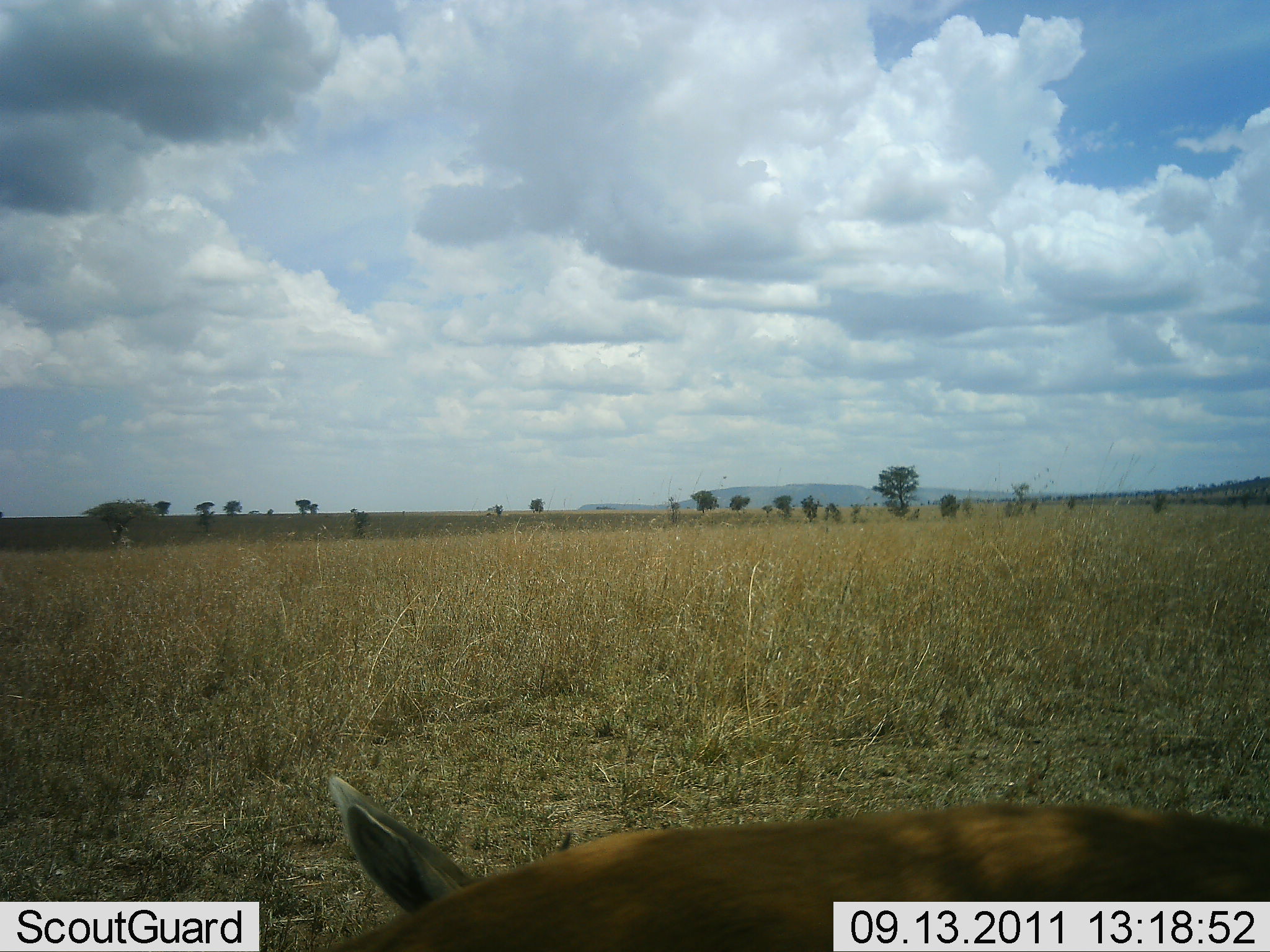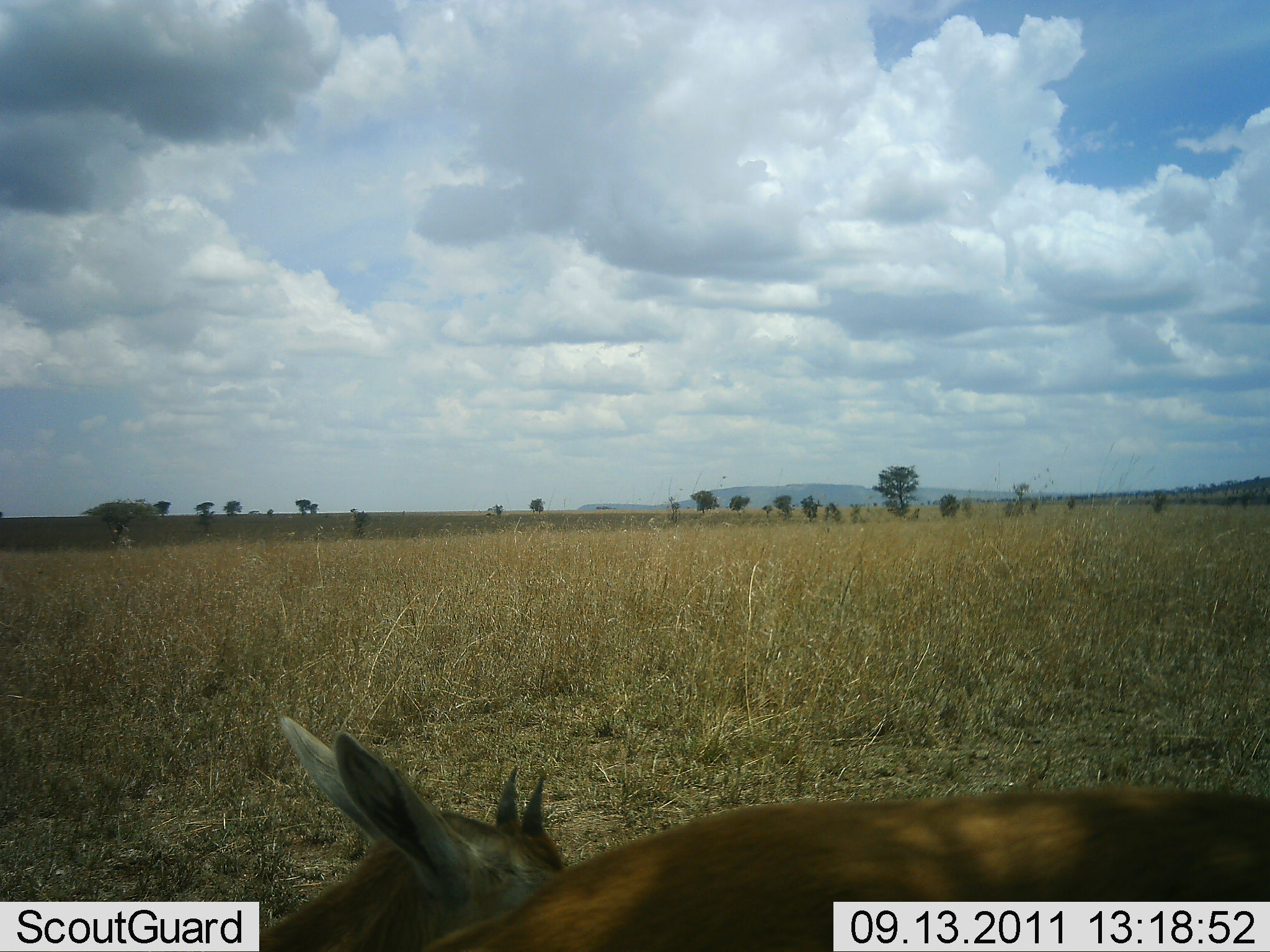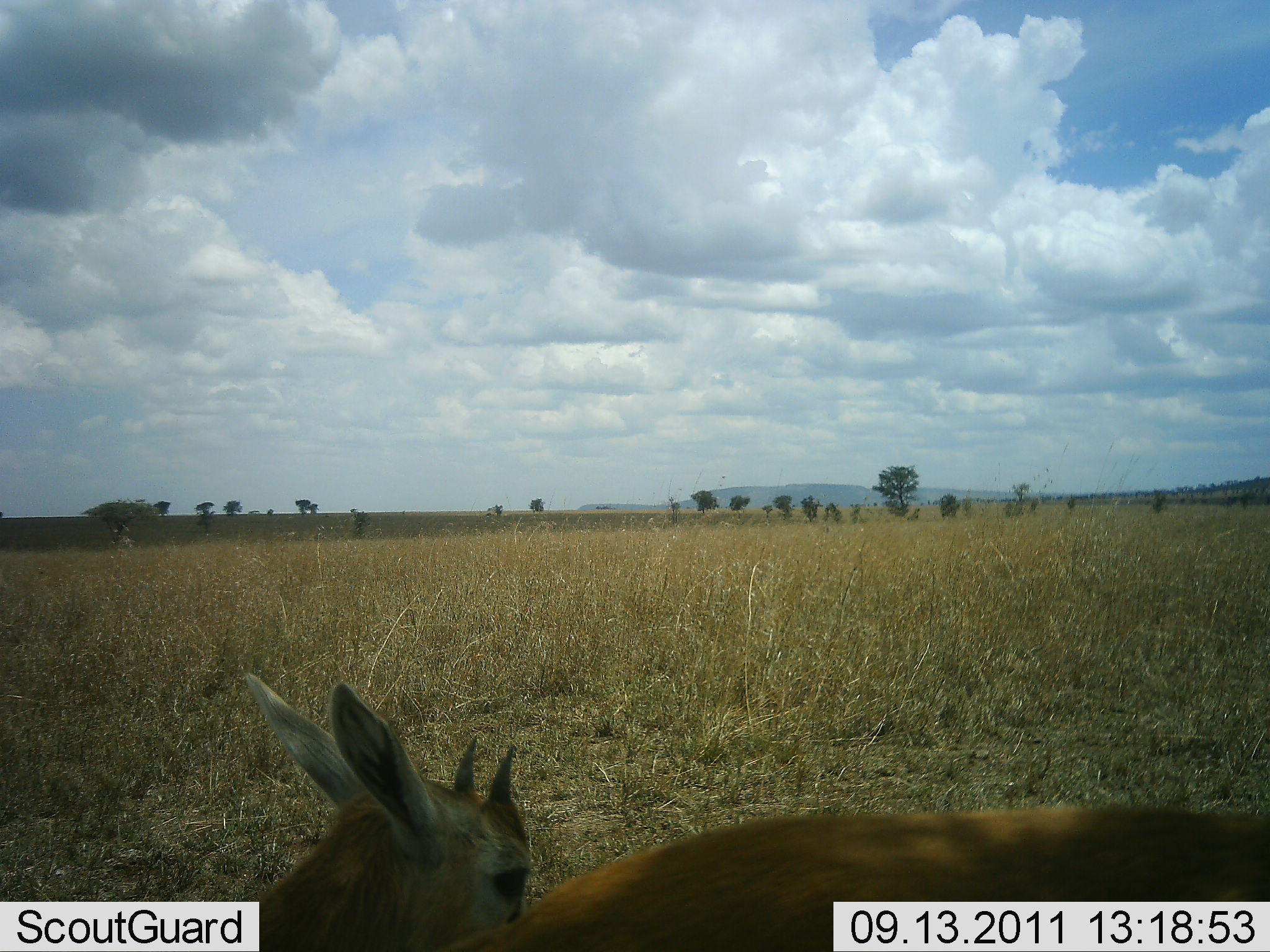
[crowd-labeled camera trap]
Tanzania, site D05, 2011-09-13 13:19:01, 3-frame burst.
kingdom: Animalia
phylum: Chordata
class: Mammalia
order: Artiodactyla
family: Bovidae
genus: Eudorcas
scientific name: Eudorcas thomsonii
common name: thomson's gazelle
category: gazellethomsons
Gazellethomsons (thomson's gazelle) (Eudorcas thomsonii), count 2. Behavior (volunteer vote fractions): standing 44%, resting 33%, moving 0%, interacting 0%. Young present (vote fraction): 11%. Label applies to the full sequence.